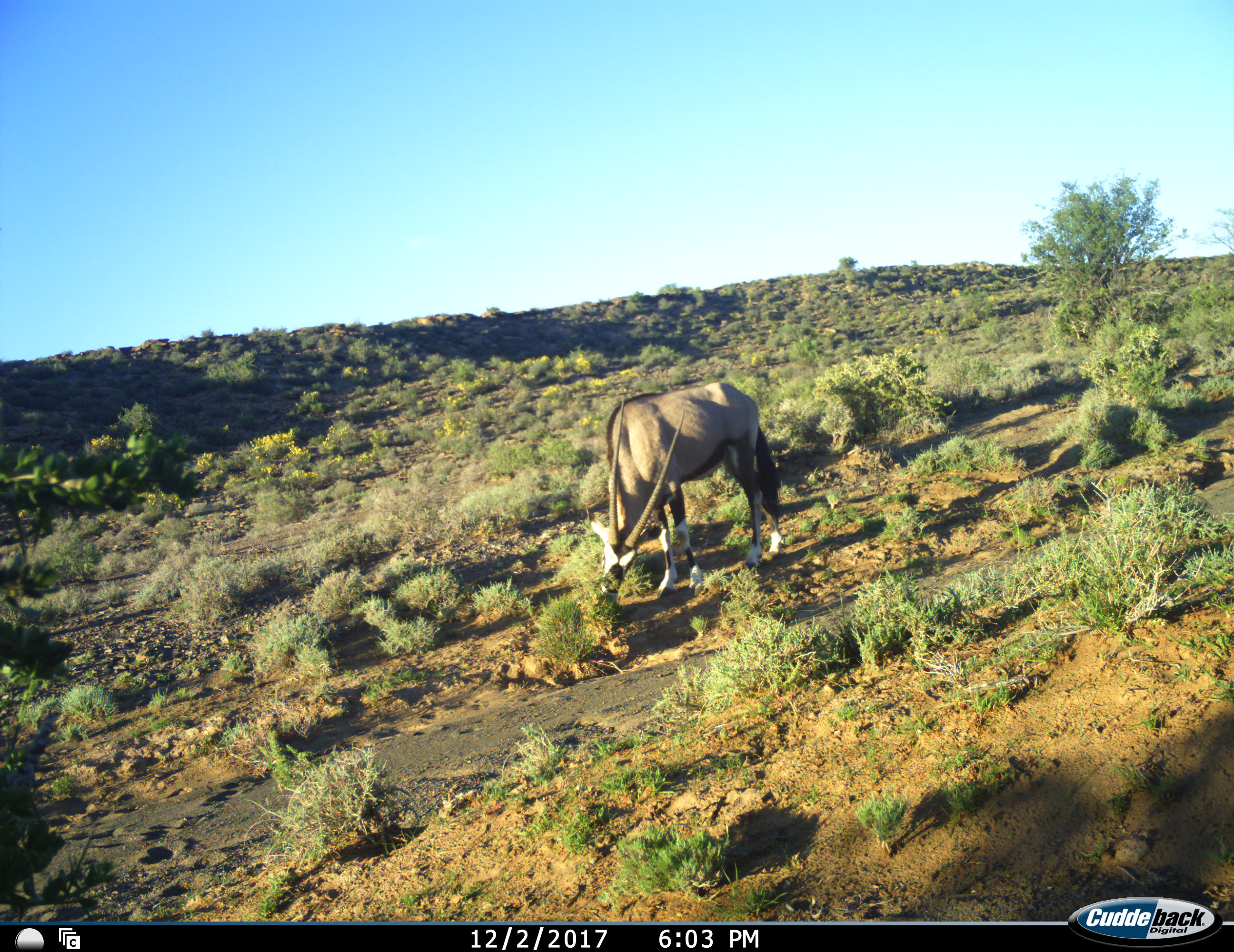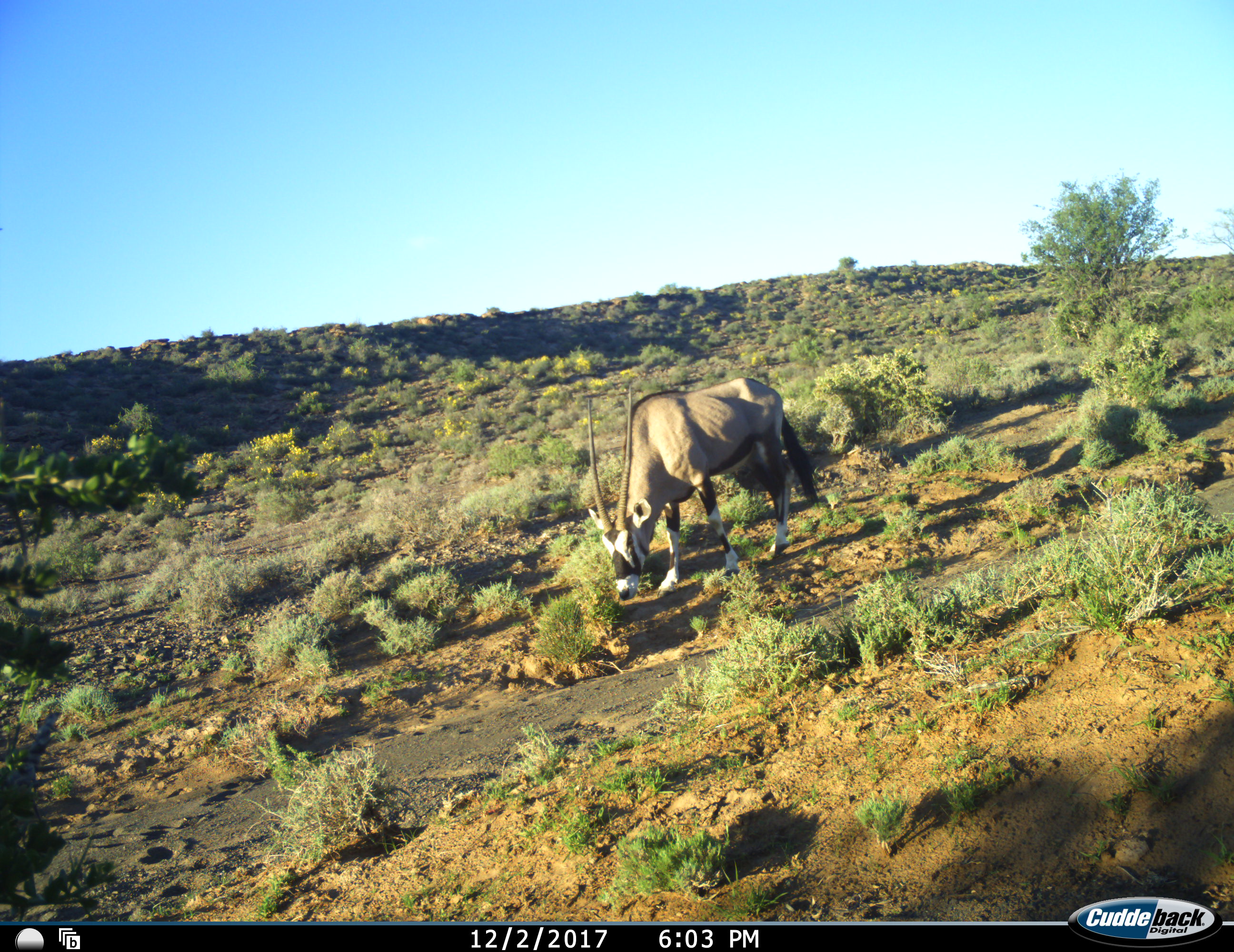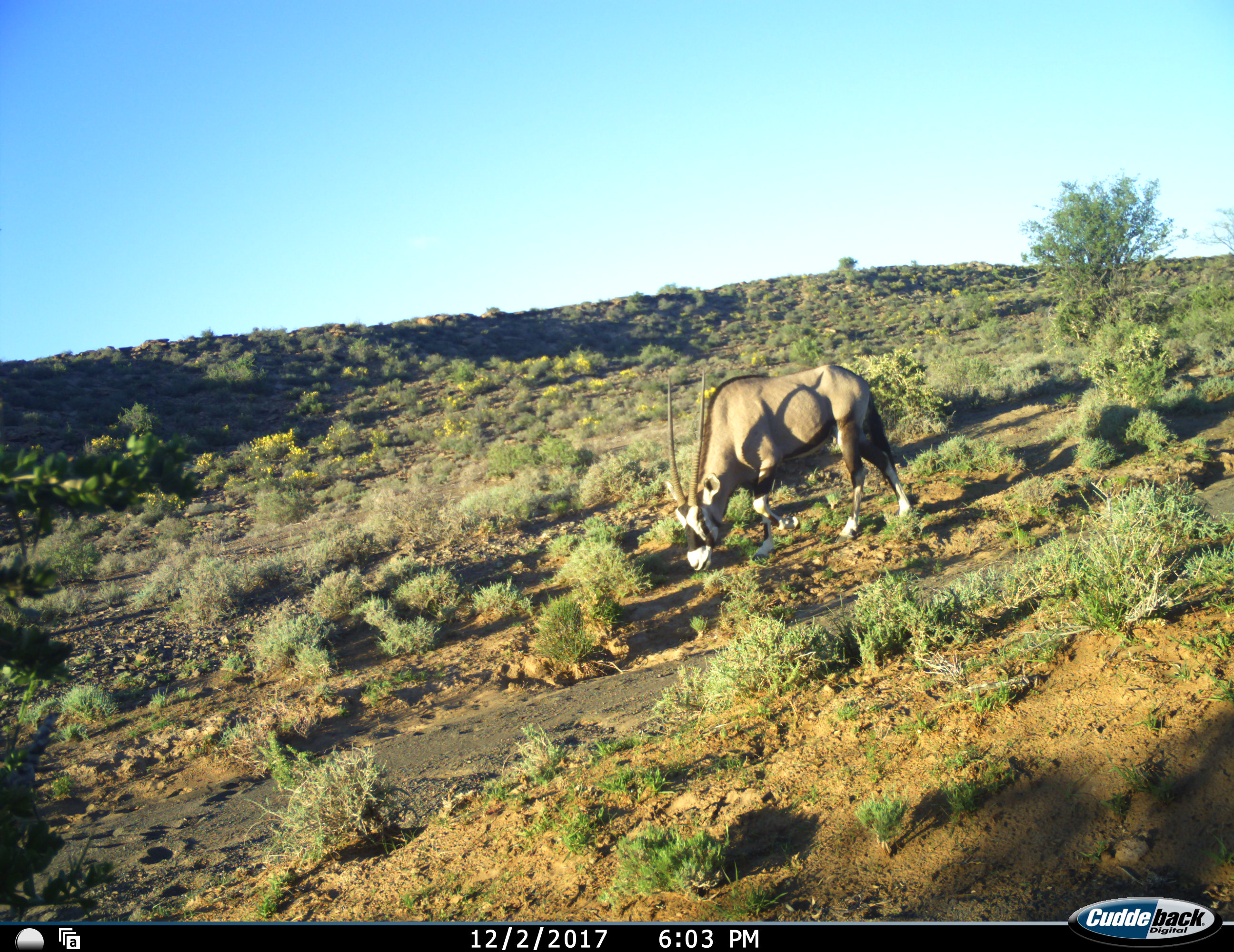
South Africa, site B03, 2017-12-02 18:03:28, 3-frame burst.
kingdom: Animalia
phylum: Chordata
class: Mammalia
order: Artiodactyla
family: Bovidae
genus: Oryx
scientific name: Oryx gazella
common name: gemsbok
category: gemsbokoryx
Gemsbokoryx (gemsbok) (Oryx gazella), count 1. Behavior (volunteer vote fractions): standing 10%, resting 0%, moving 10%, interacting 0%. Young present (vote fraction): 0%. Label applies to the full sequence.